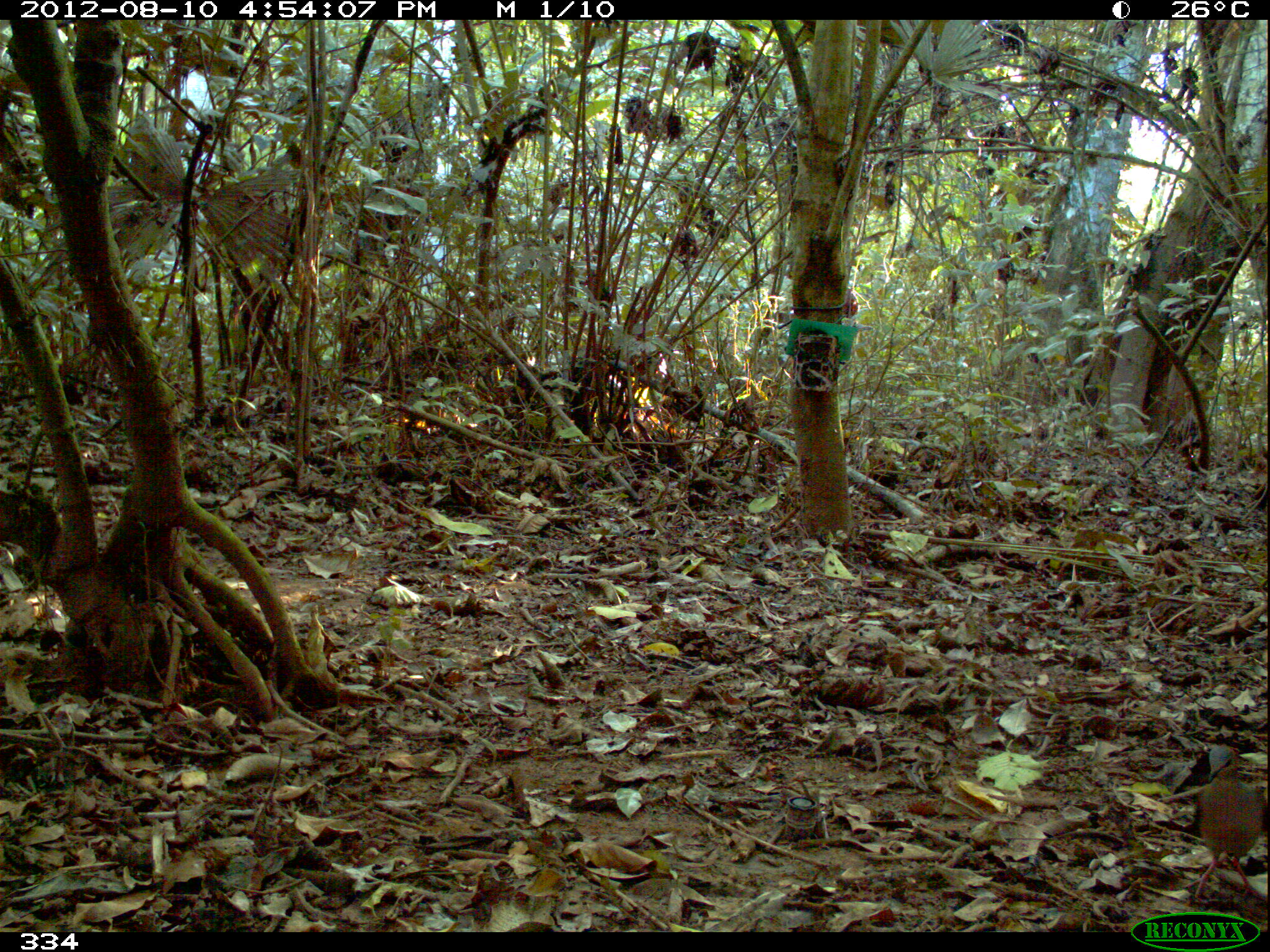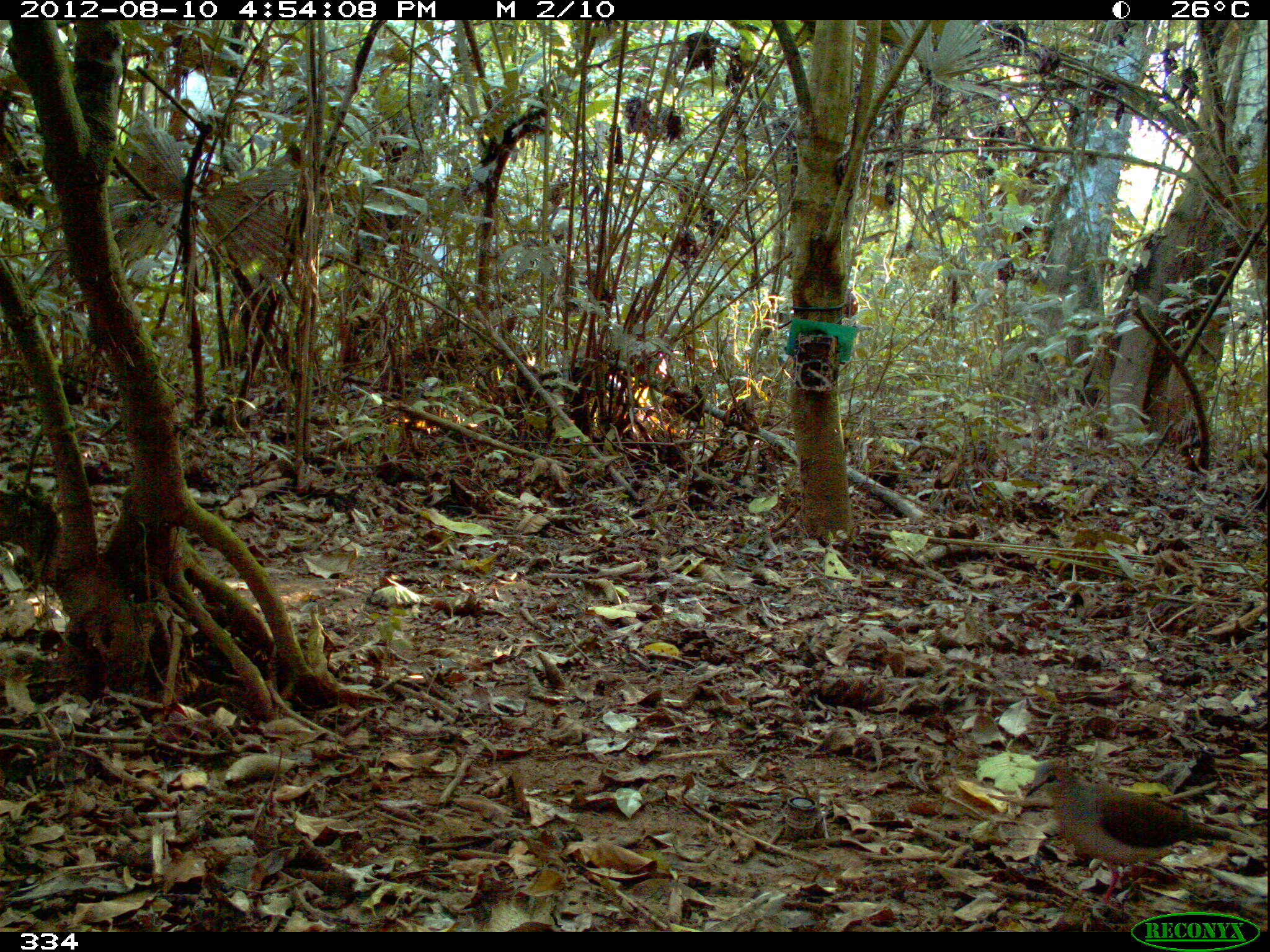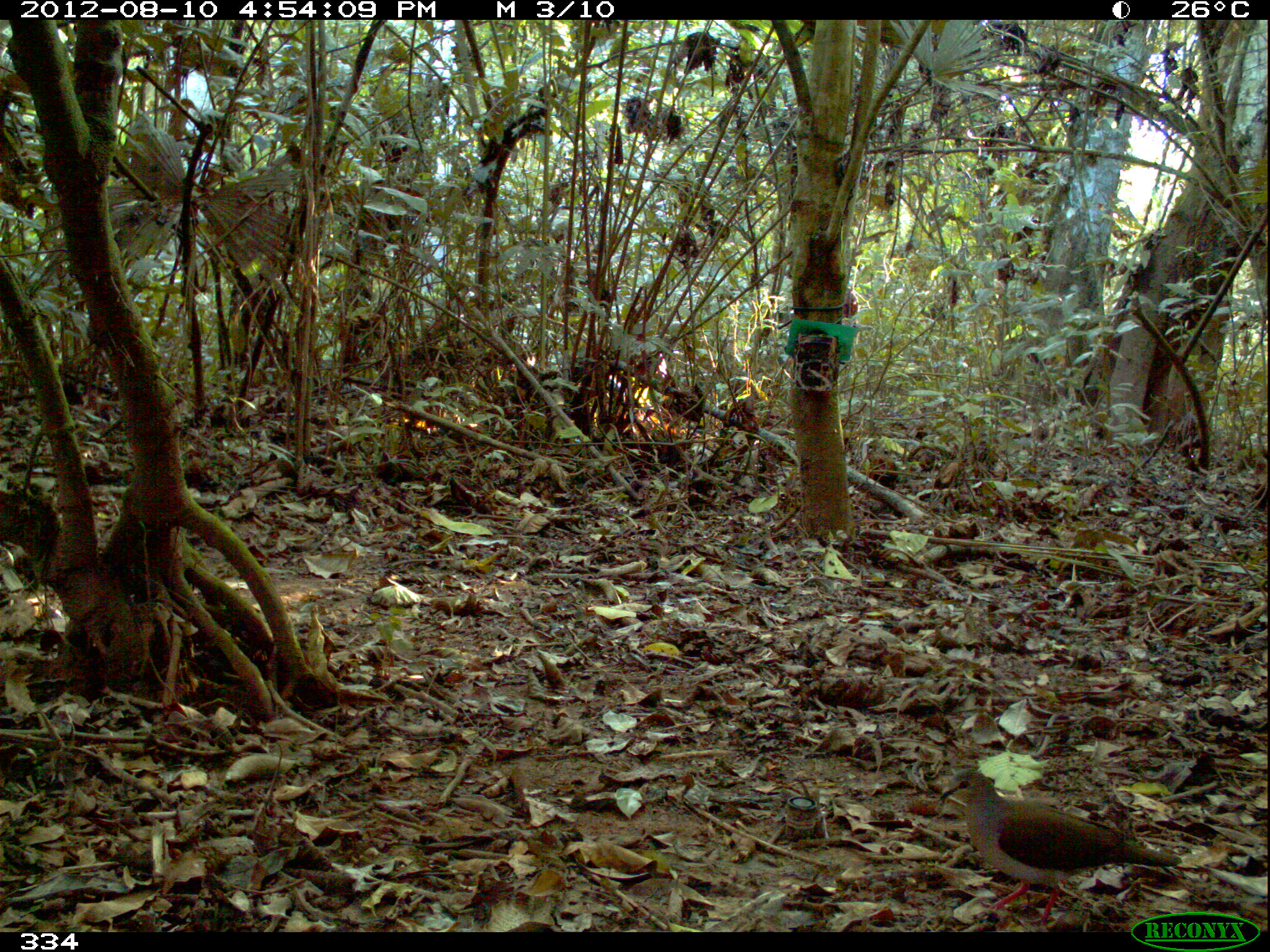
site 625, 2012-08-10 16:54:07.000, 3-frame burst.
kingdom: Animalia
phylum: Chordata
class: Aves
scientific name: Aves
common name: bird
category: unknown bird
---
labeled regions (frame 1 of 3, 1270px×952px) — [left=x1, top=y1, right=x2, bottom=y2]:
unknown bird: [left=1182, top=744, right=1269, bottom=900]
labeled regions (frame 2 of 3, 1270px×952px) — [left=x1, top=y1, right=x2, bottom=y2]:
unknown bird: [left=1024, top=758, right=1263, bottom=908]